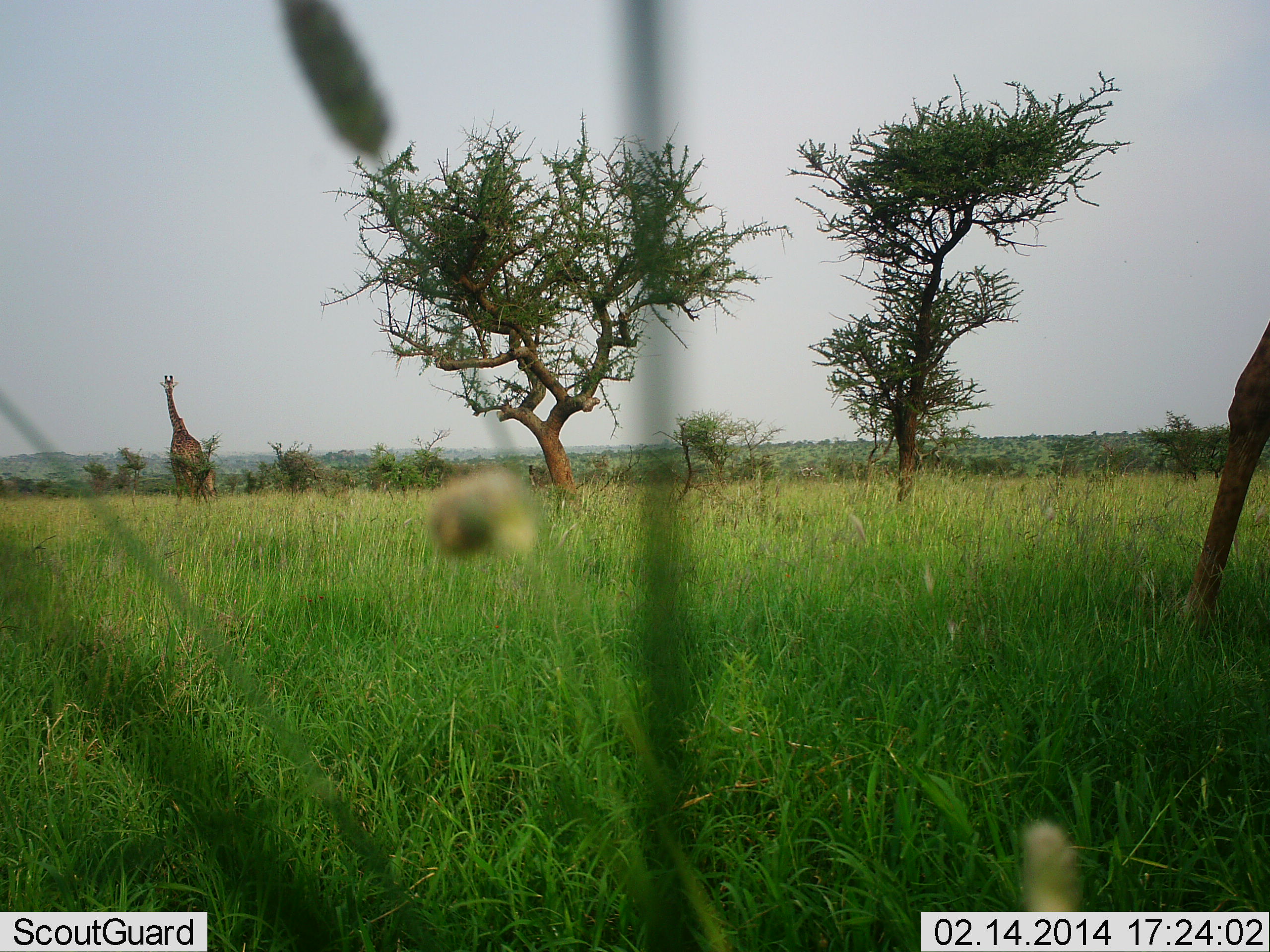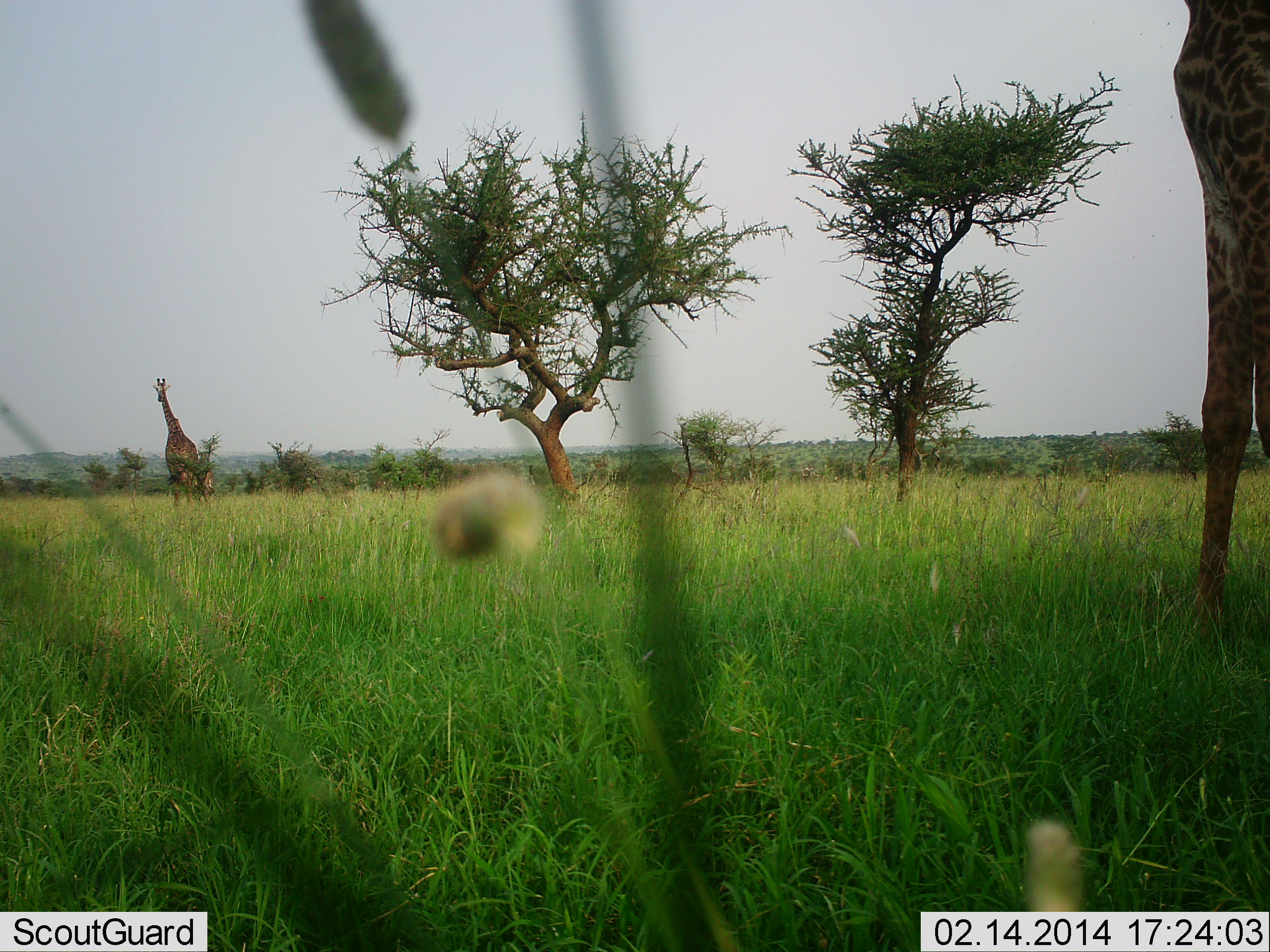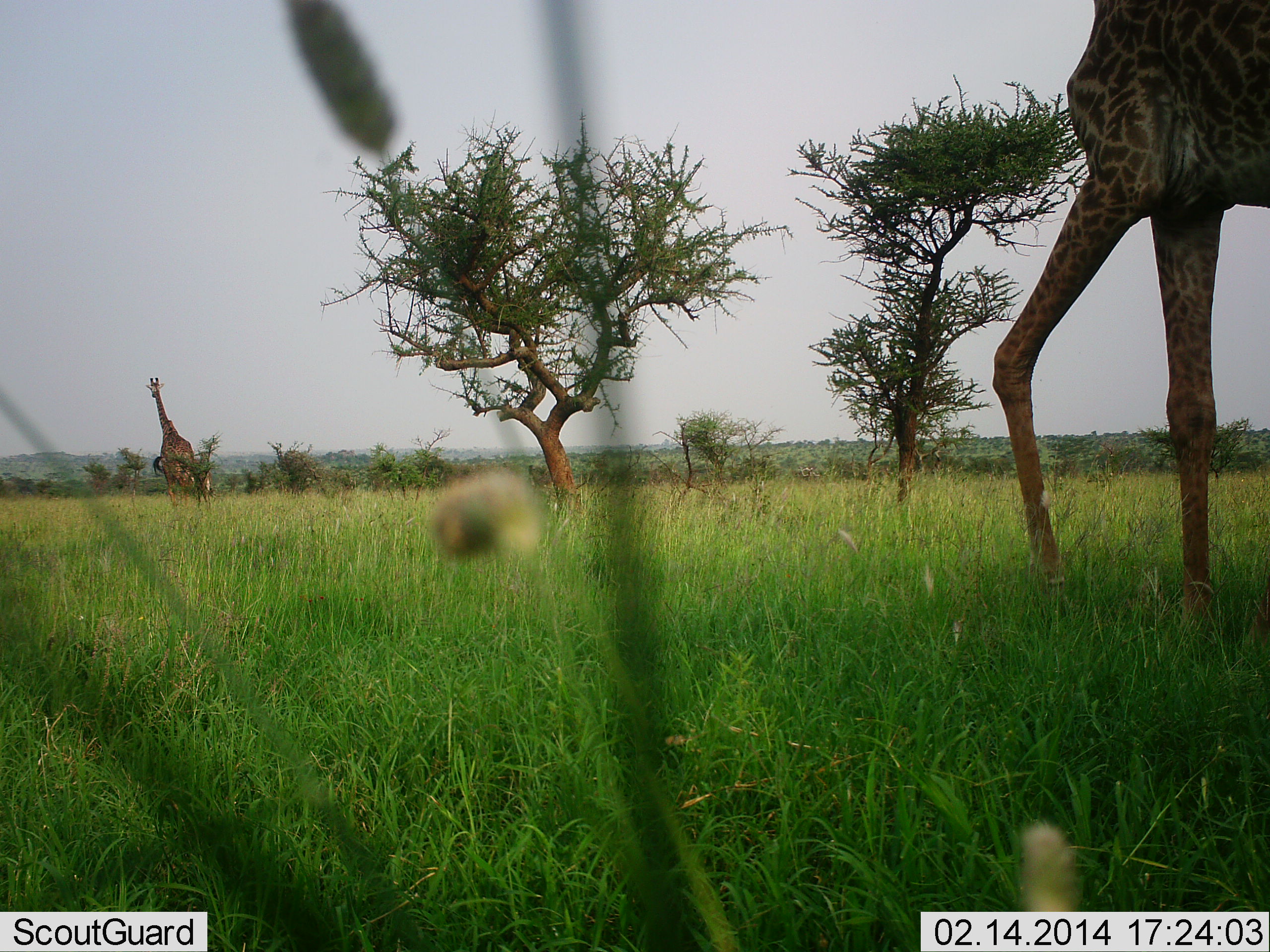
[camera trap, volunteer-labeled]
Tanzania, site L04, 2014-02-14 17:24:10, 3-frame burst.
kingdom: Animalia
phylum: Chordata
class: Mammalia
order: Artiodactyla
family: Giraffidae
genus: Giraffa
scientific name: Giraffa camelopardalis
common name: giraffe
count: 2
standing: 20%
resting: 0%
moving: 90%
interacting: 0%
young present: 0%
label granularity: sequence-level